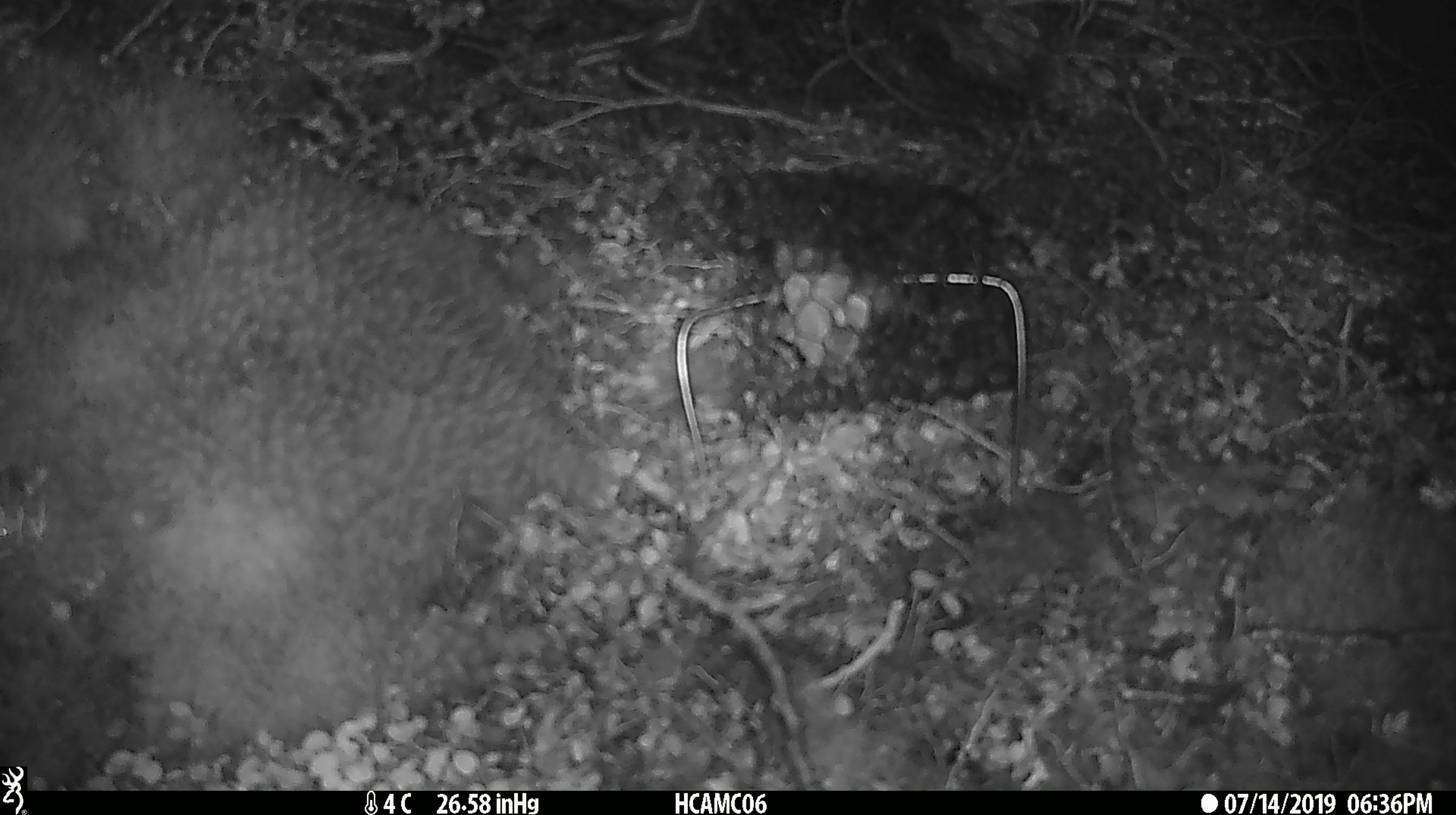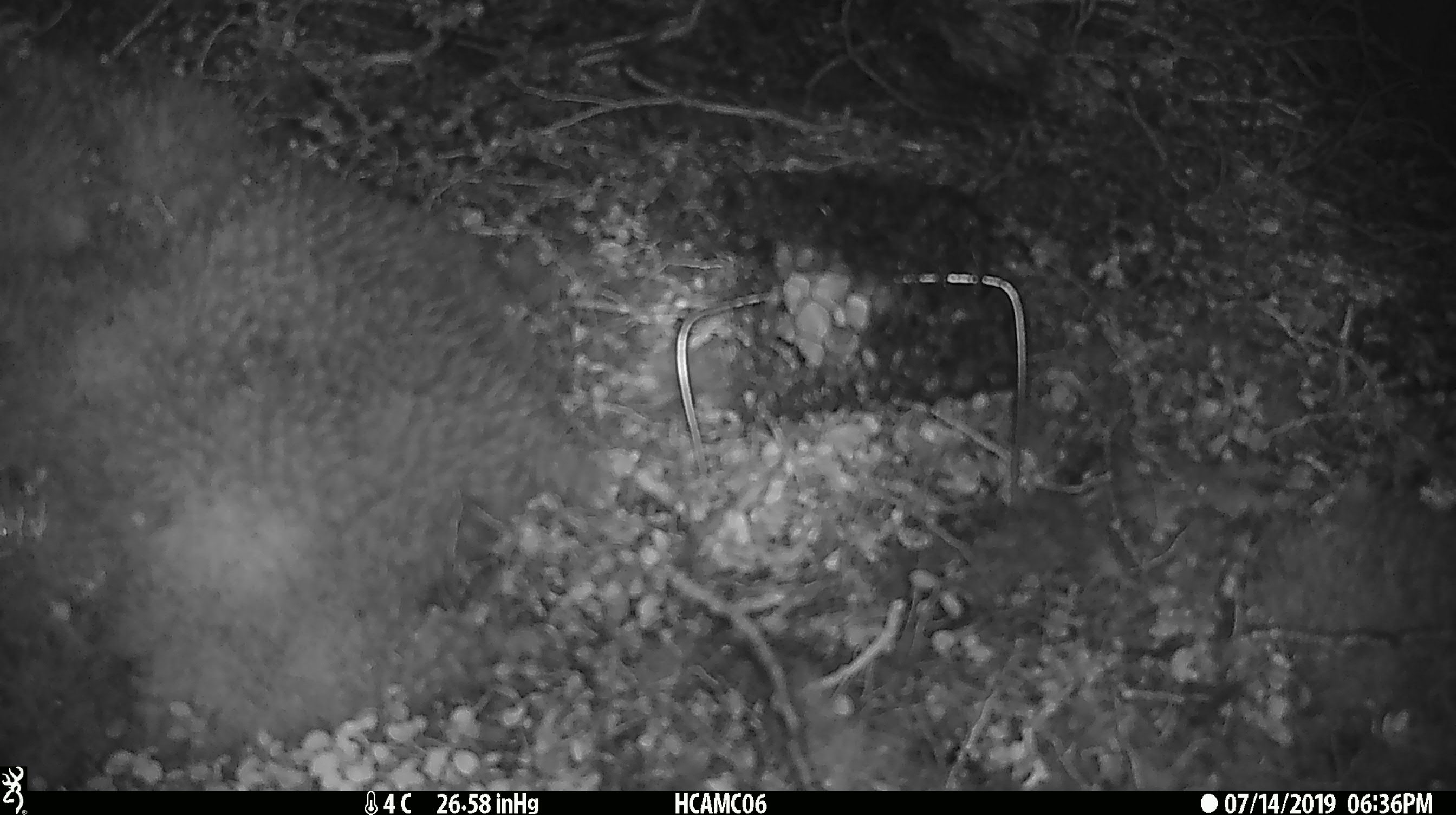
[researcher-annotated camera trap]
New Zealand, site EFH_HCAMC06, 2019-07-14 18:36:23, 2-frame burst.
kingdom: Animalia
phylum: Chordata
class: Mammalia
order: Rodentia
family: Muridae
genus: Mus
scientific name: Mus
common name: mouse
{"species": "mouse (Mus)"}